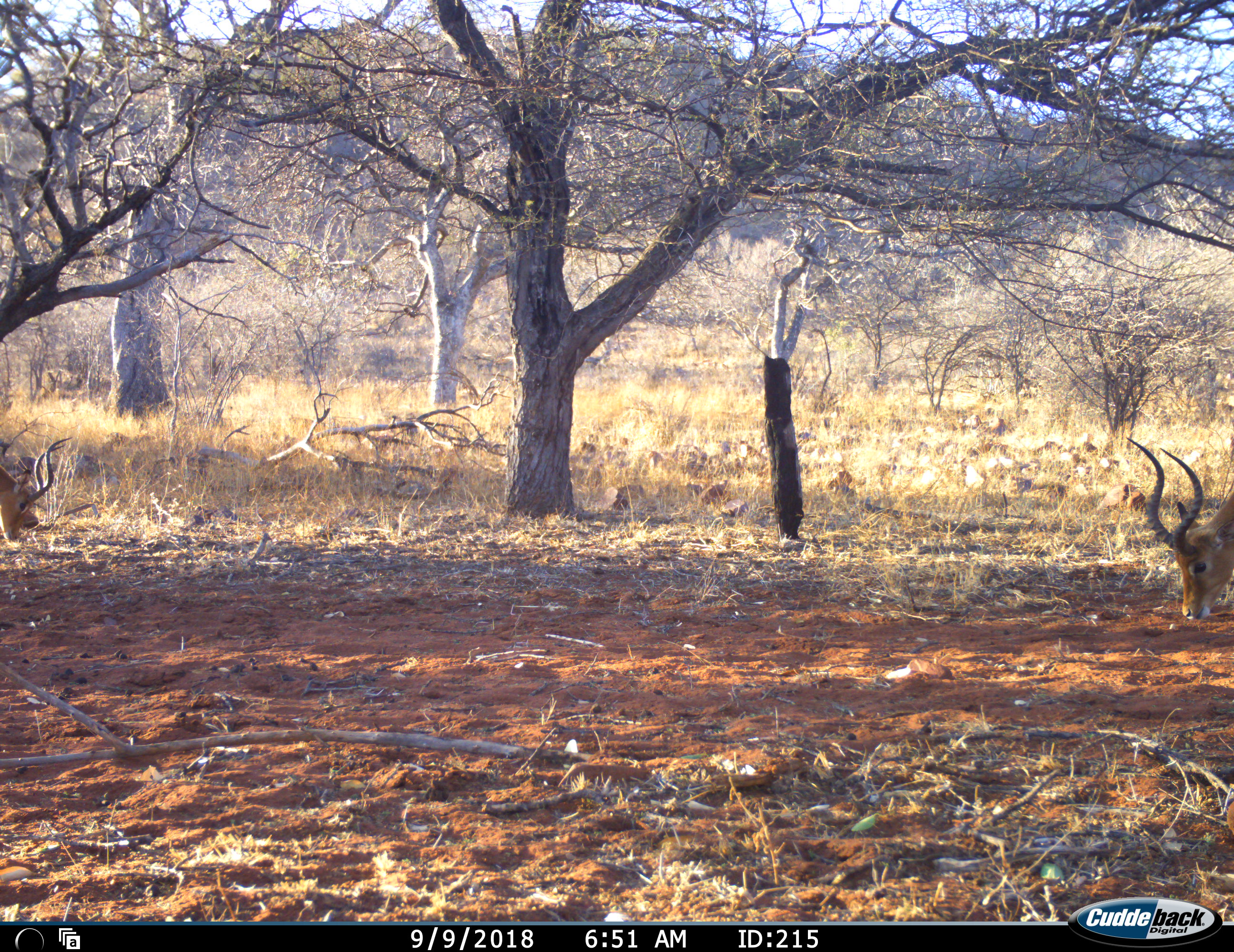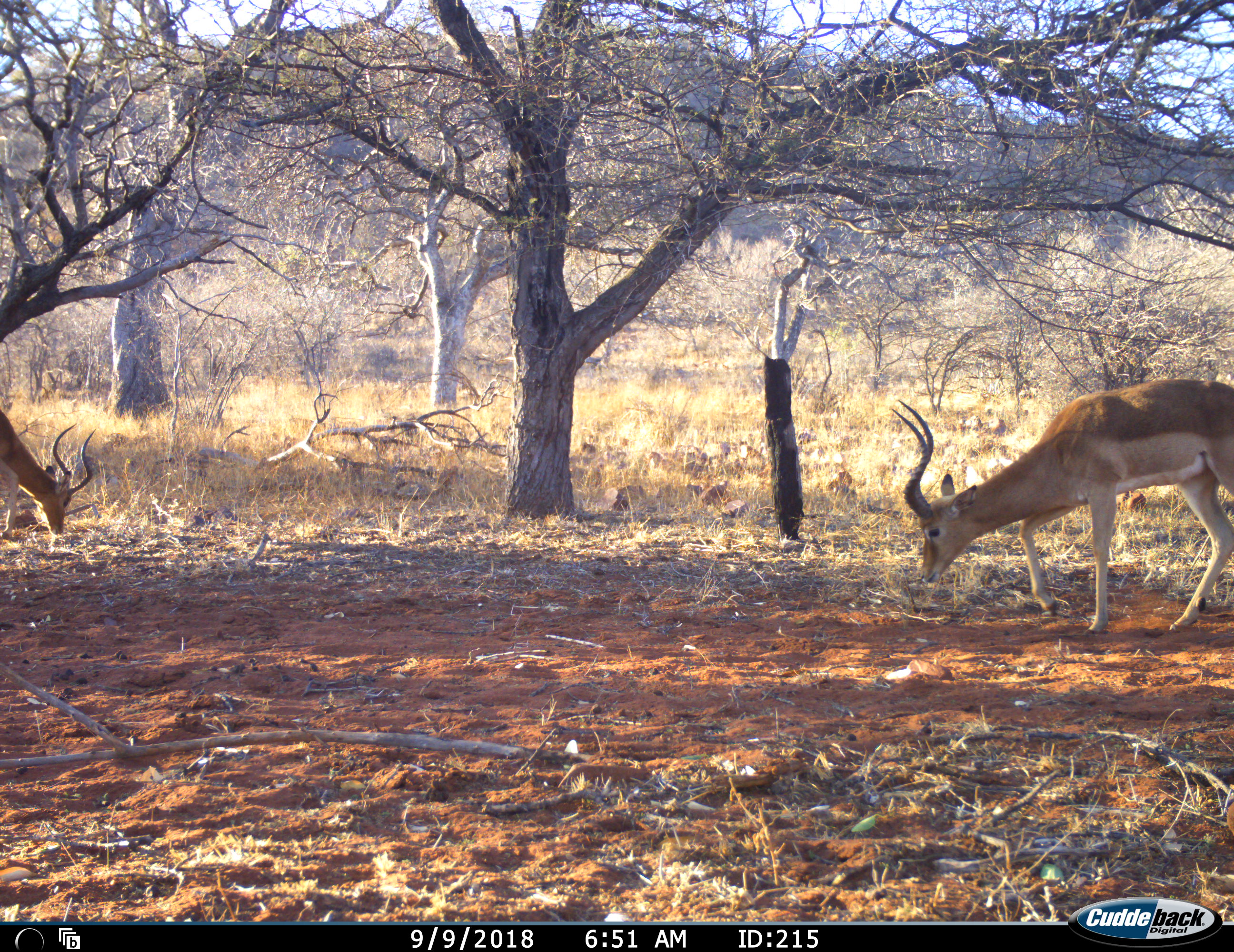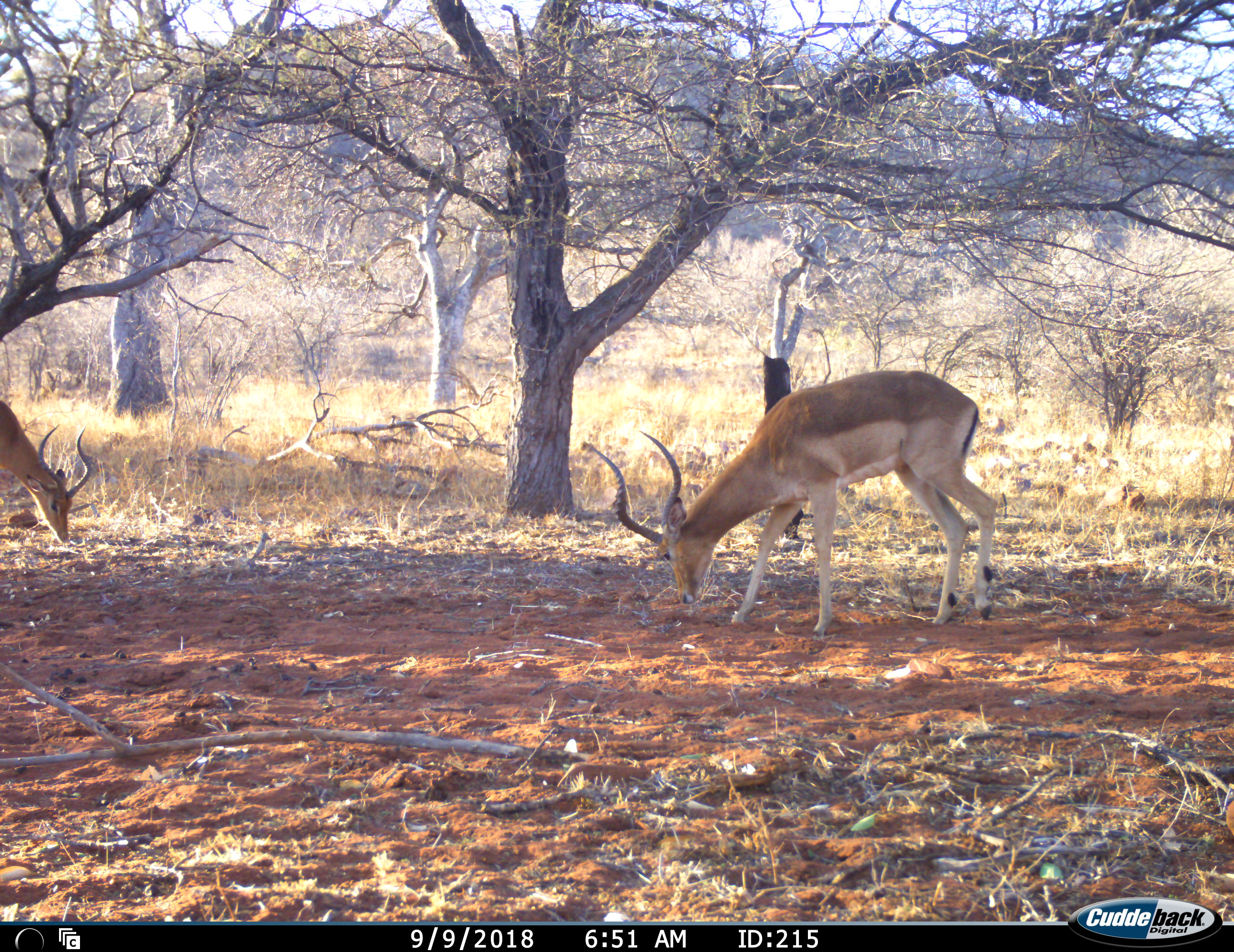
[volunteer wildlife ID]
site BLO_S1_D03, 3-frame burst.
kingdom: Animalia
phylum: Chordata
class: Mammalia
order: Artiodactyla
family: Bovidae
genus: Aepyceros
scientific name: Aepyceros melampus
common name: impala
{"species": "impala (Aepyceros melampus)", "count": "2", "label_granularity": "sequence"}